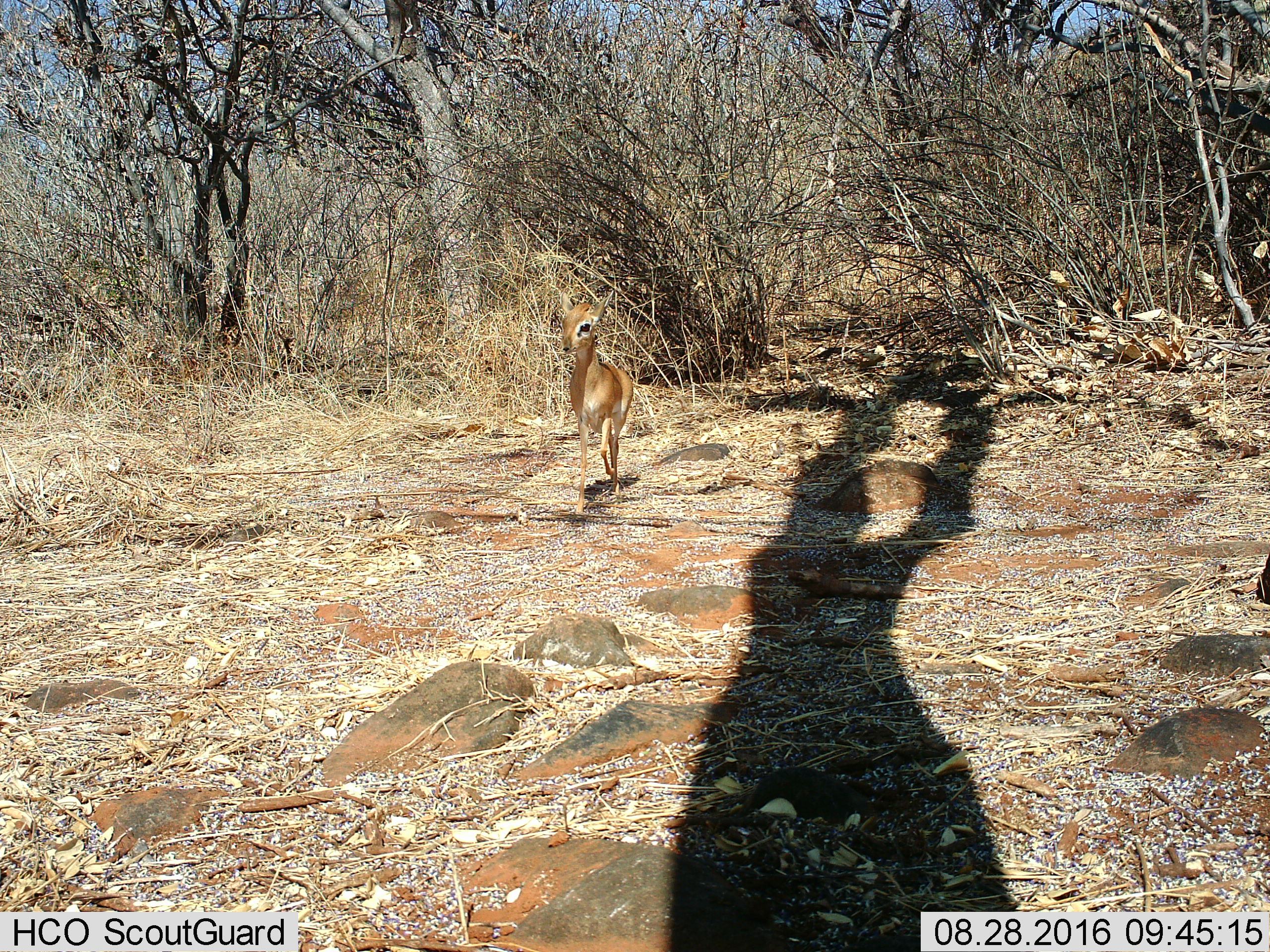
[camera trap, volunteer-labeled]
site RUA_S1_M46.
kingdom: Animalia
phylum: Chordata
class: Mammalia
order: Artiodactyla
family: Bovidae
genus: Madoqua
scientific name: Madoqua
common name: dik-dik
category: dikdik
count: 1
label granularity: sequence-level